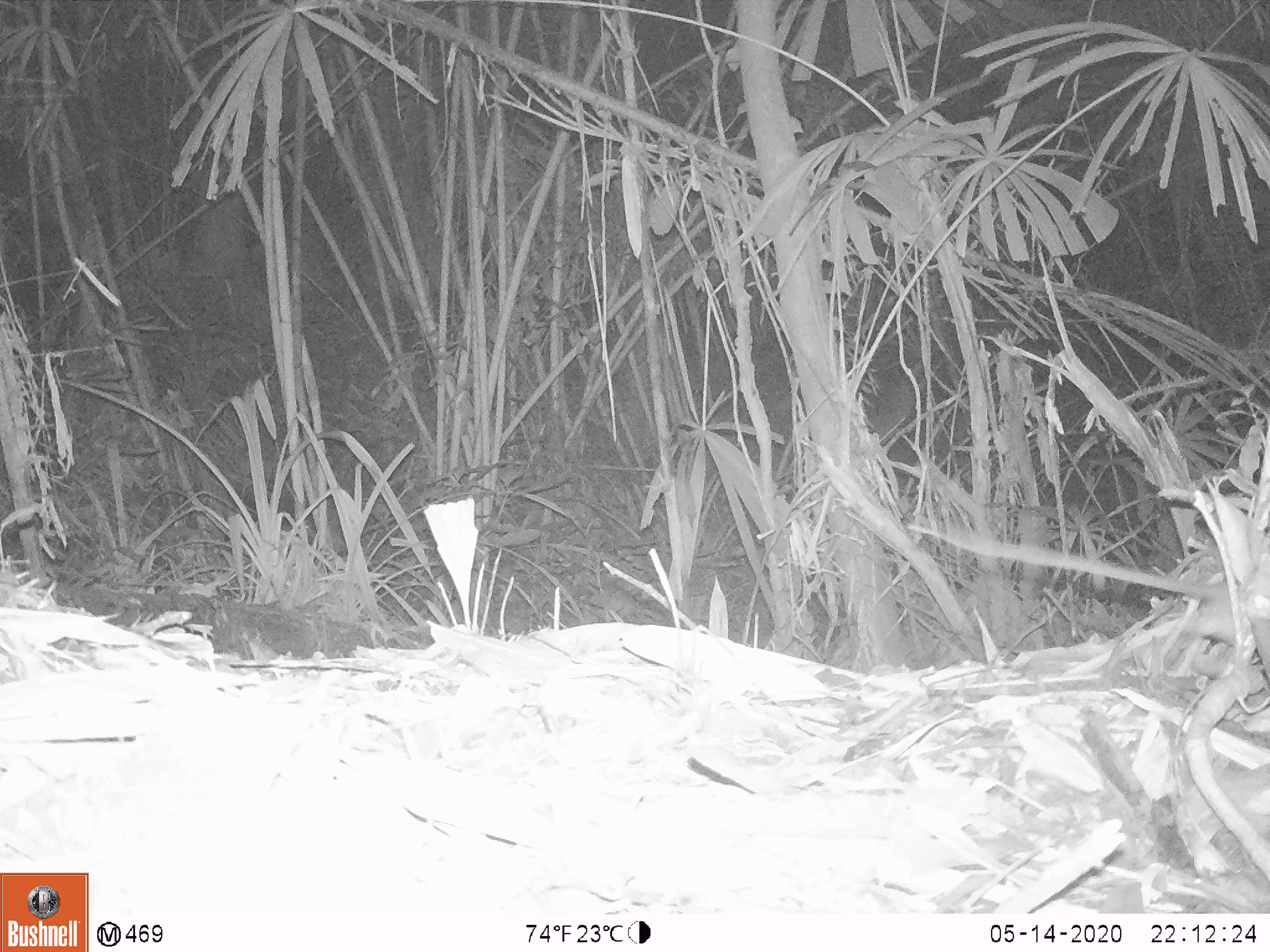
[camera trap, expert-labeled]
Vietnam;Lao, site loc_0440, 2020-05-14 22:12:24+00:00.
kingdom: Animalia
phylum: Chordata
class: Mammalia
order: Rodentia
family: Muridae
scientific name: Muridae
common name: old-world mice and rats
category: unidentified murid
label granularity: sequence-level